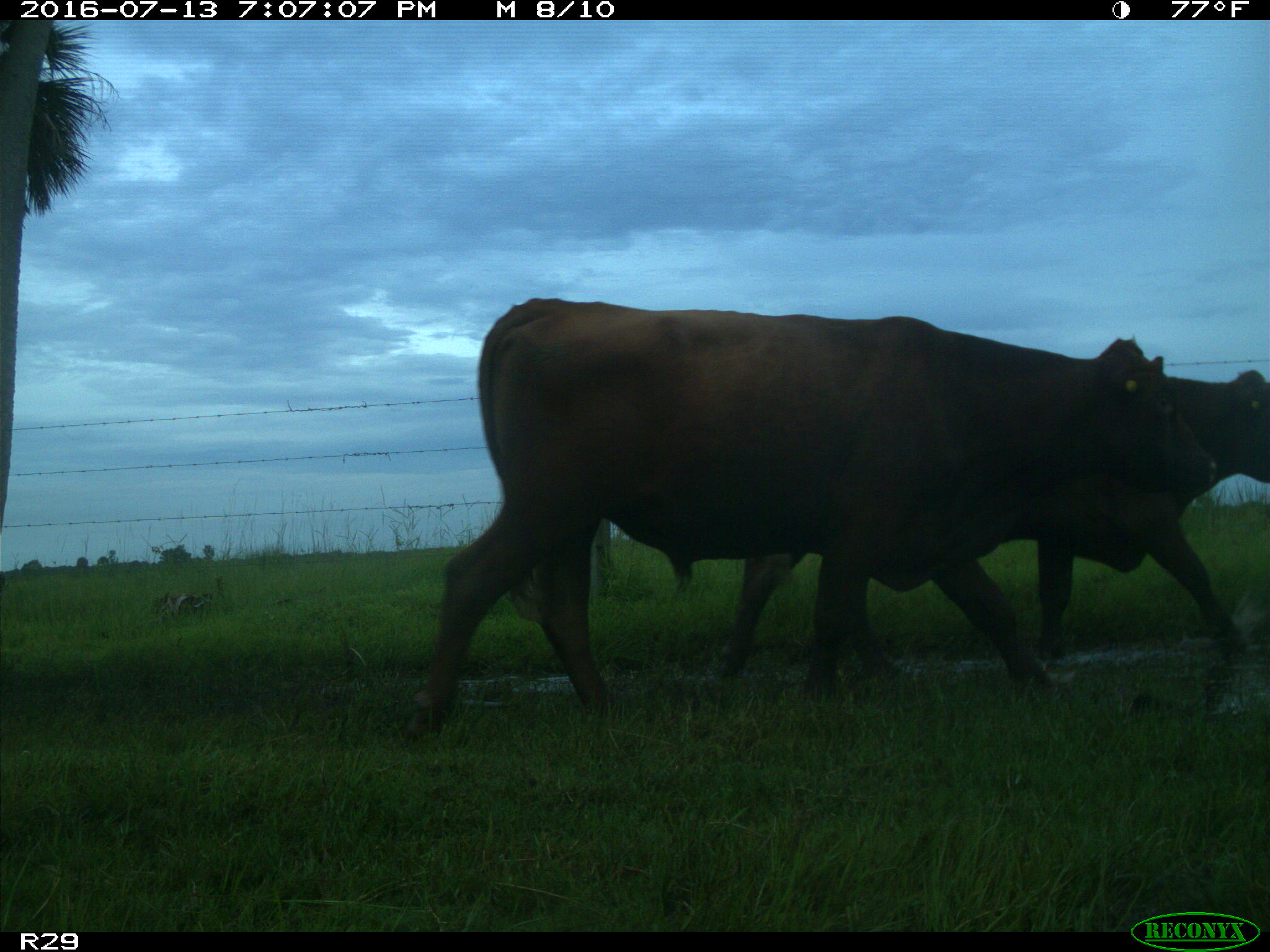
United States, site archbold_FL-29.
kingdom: Animalia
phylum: Chordata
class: Mammalia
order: Artiodactyla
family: Bovidae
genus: Bos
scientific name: Bos taurus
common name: domestic cow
Bos taurus (domestic cow).